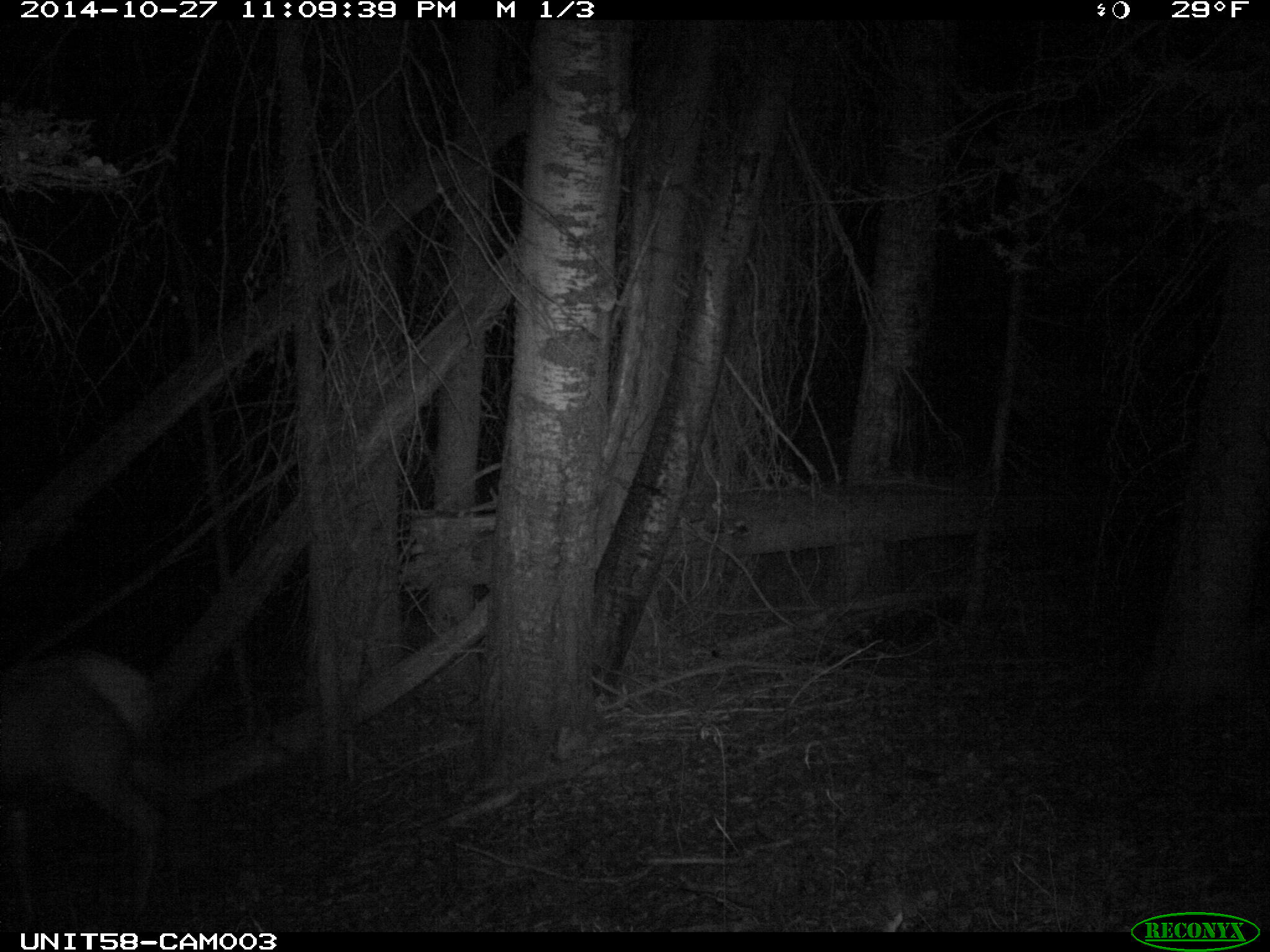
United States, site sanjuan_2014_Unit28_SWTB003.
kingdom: Animalia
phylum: Chordata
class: Mammalia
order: Artiodactyla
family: Cervidae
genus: Cervus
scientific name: Cervus elaphus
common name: red deer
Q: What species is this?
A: Cervus elaphus (red deer).